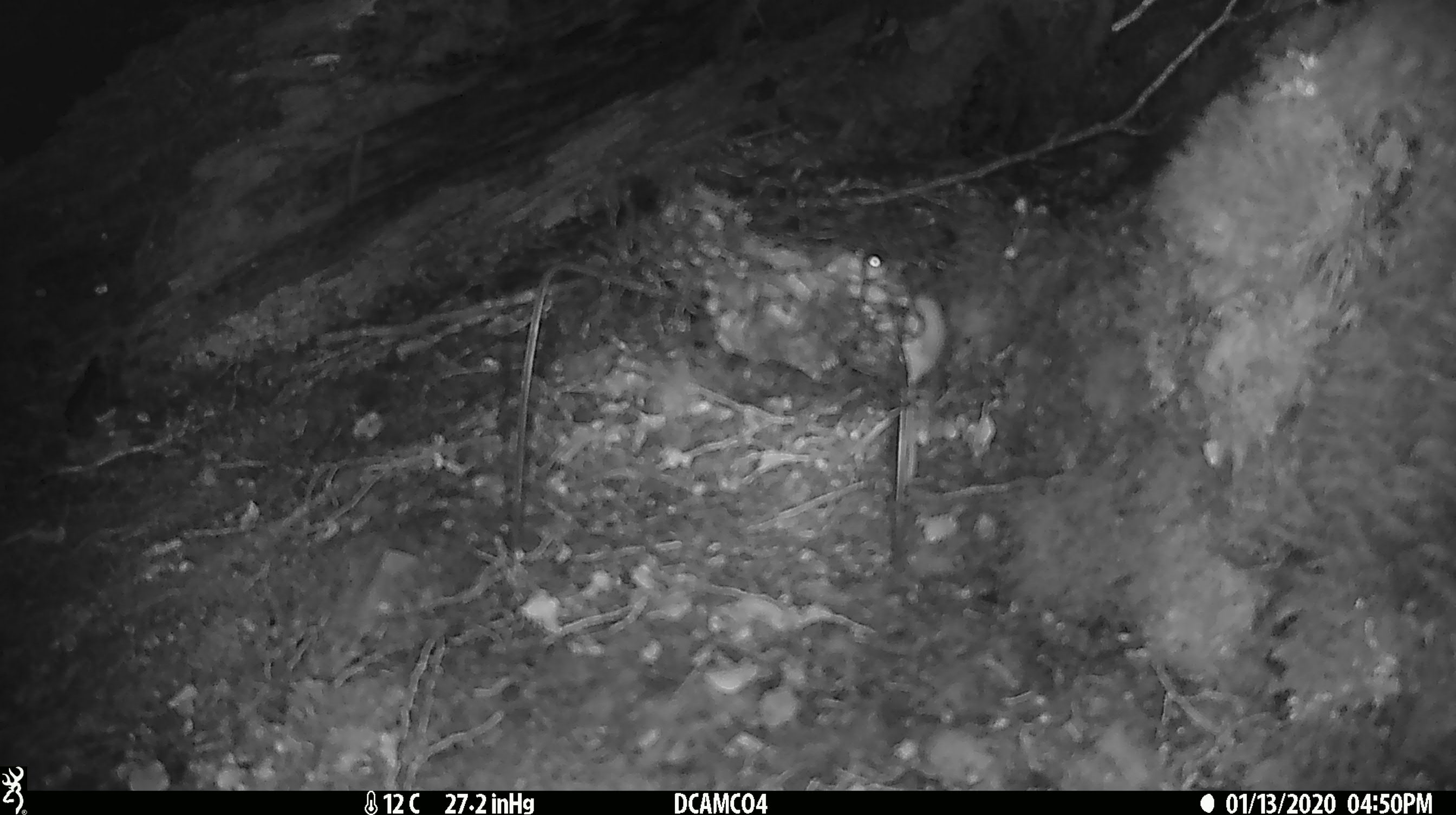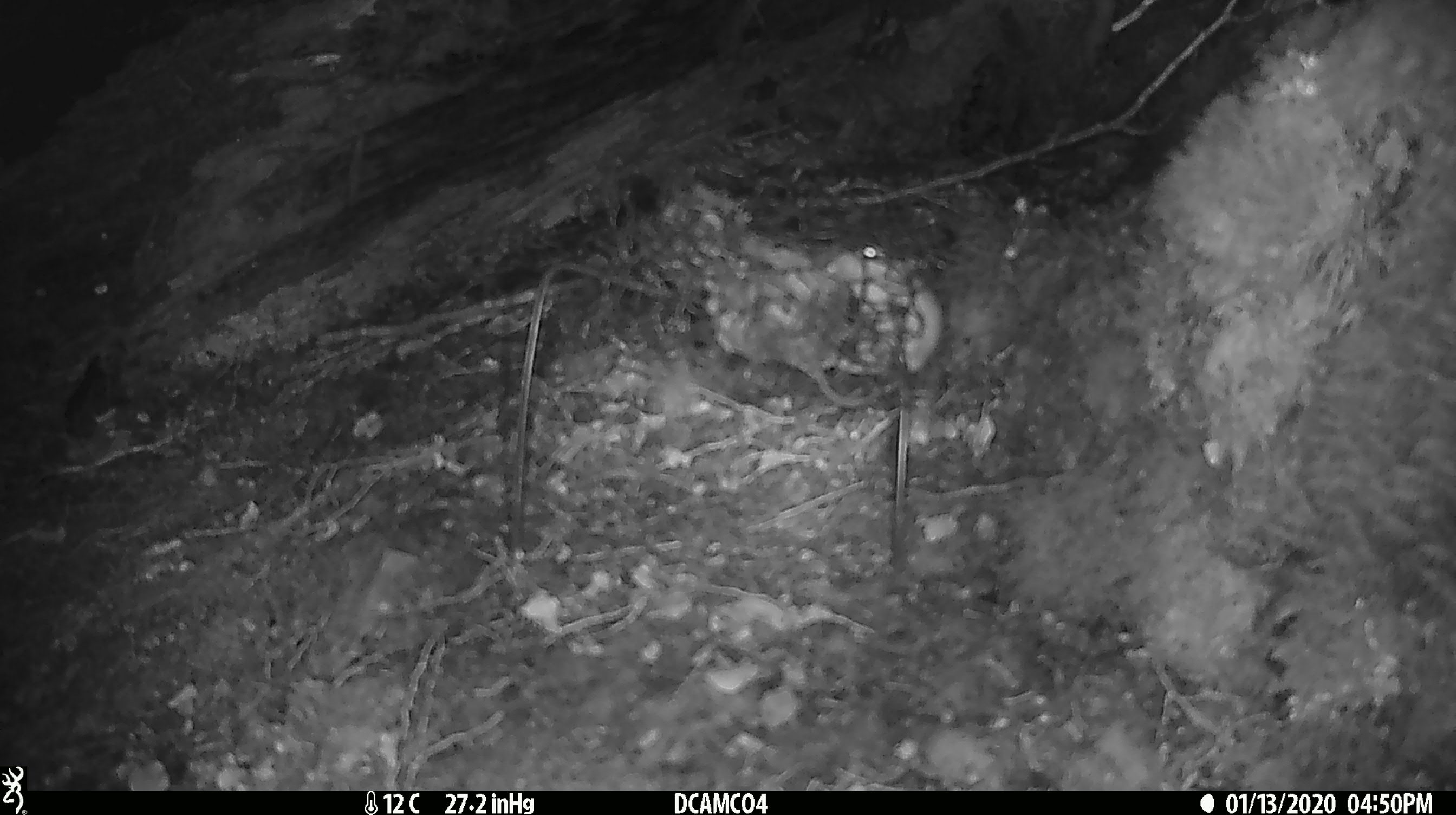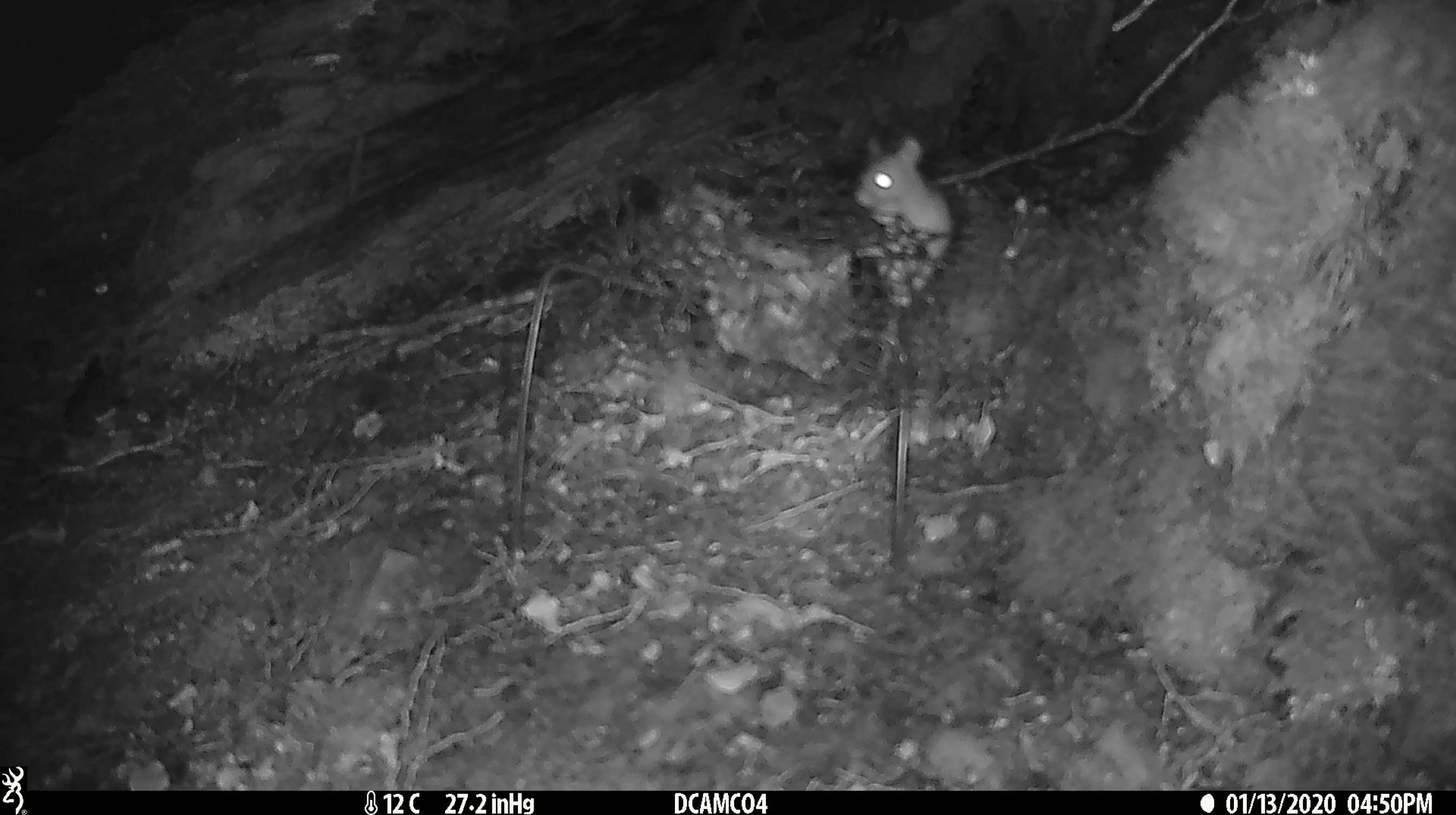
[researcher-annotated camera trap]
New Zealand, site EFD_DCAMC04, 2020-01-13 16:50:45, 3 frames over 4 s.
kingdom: Animalia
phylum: Chordata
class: Mammalia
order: Rodentia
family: Muridae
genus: Mus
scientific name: Mus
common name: mouse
Mouse (Mus).